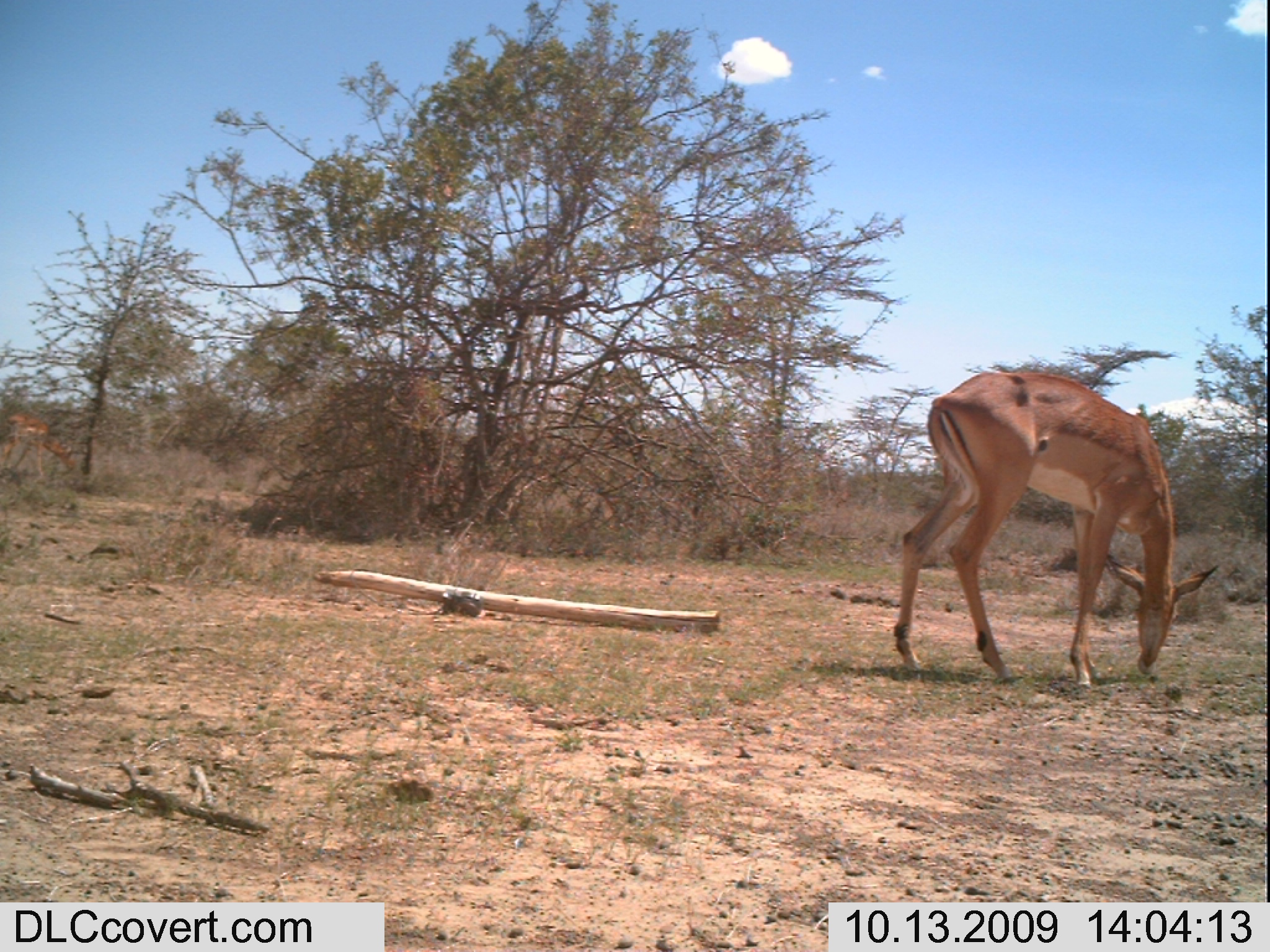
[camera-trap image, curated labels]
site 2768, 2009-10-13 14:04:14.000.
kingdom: Animalia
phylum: Chordata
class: Mammalia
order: Artiodactyla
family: Bovidae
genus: Aepyceros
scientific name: Aepyceros melampus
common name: impala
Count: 2.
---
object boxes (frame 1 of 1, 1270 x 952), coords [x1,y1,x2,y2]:
aepyceros melampus: [881,356,1224,693]; [0,409,79,477]